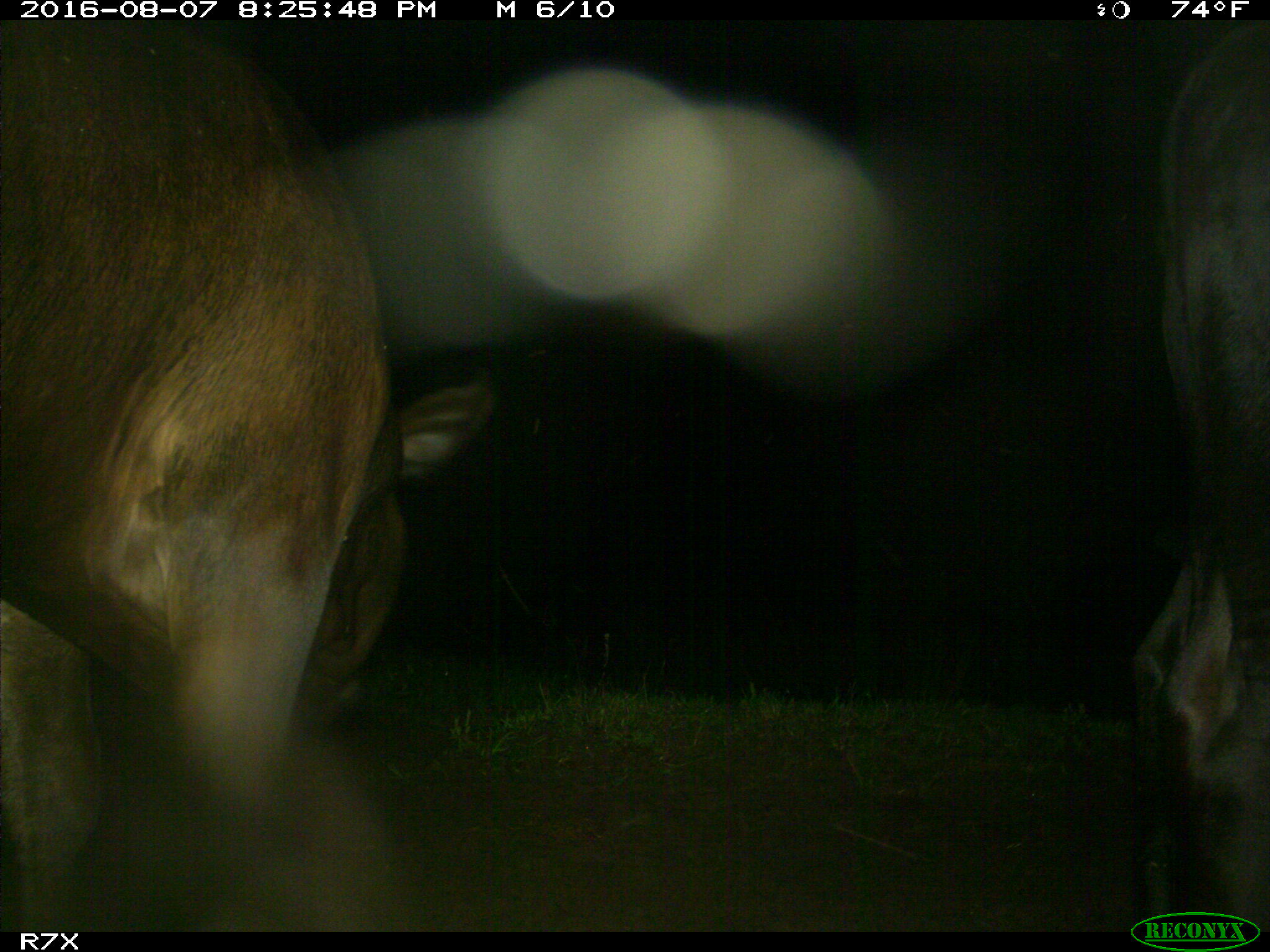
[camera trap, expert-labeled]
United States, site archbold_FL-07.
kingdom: Animalia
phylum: Chordata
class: Mammalia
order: Artiodactyla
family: Bovidae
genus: Bos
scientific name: Bos taurus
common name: domestic cow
Bos taurus (domestic cow).